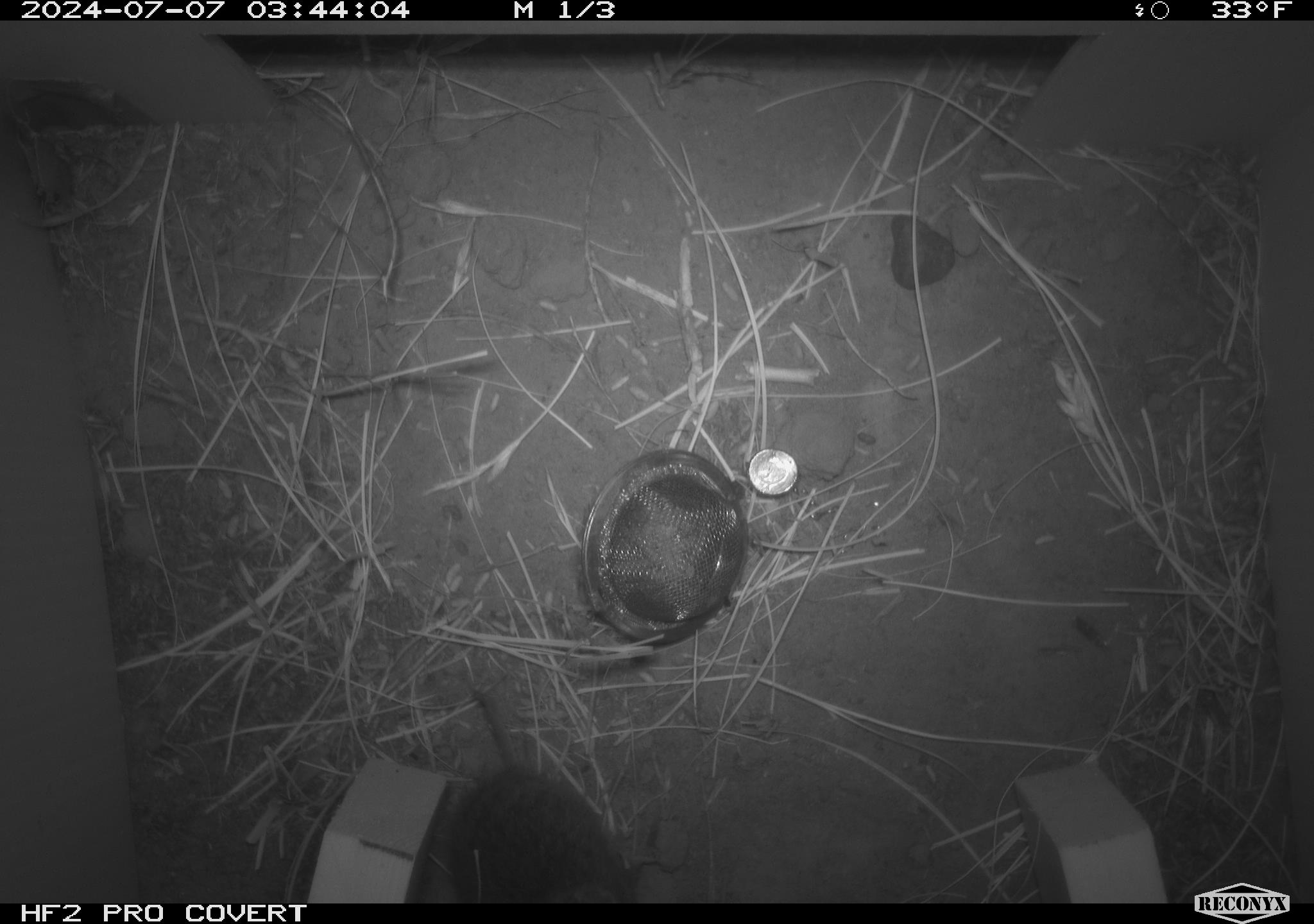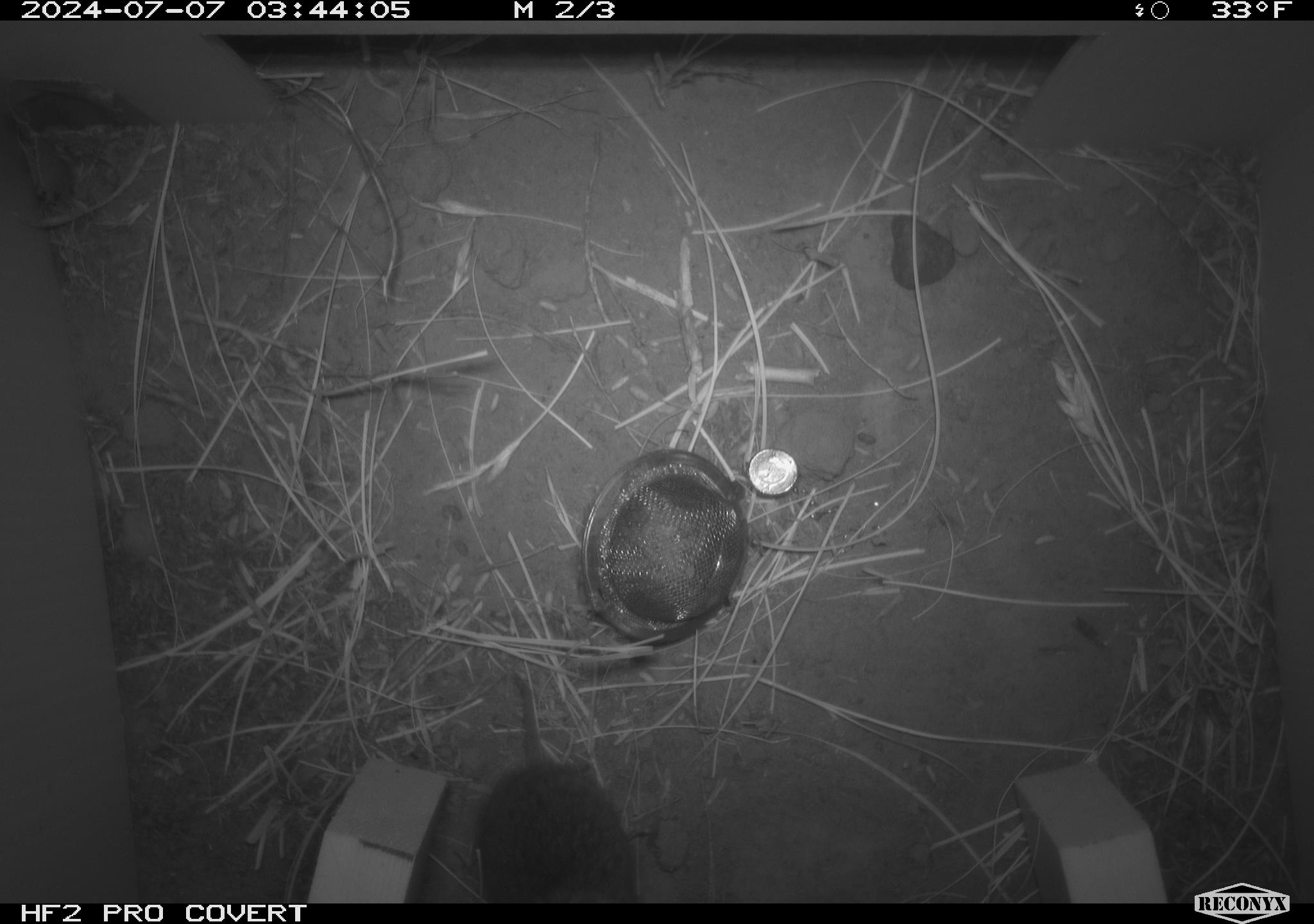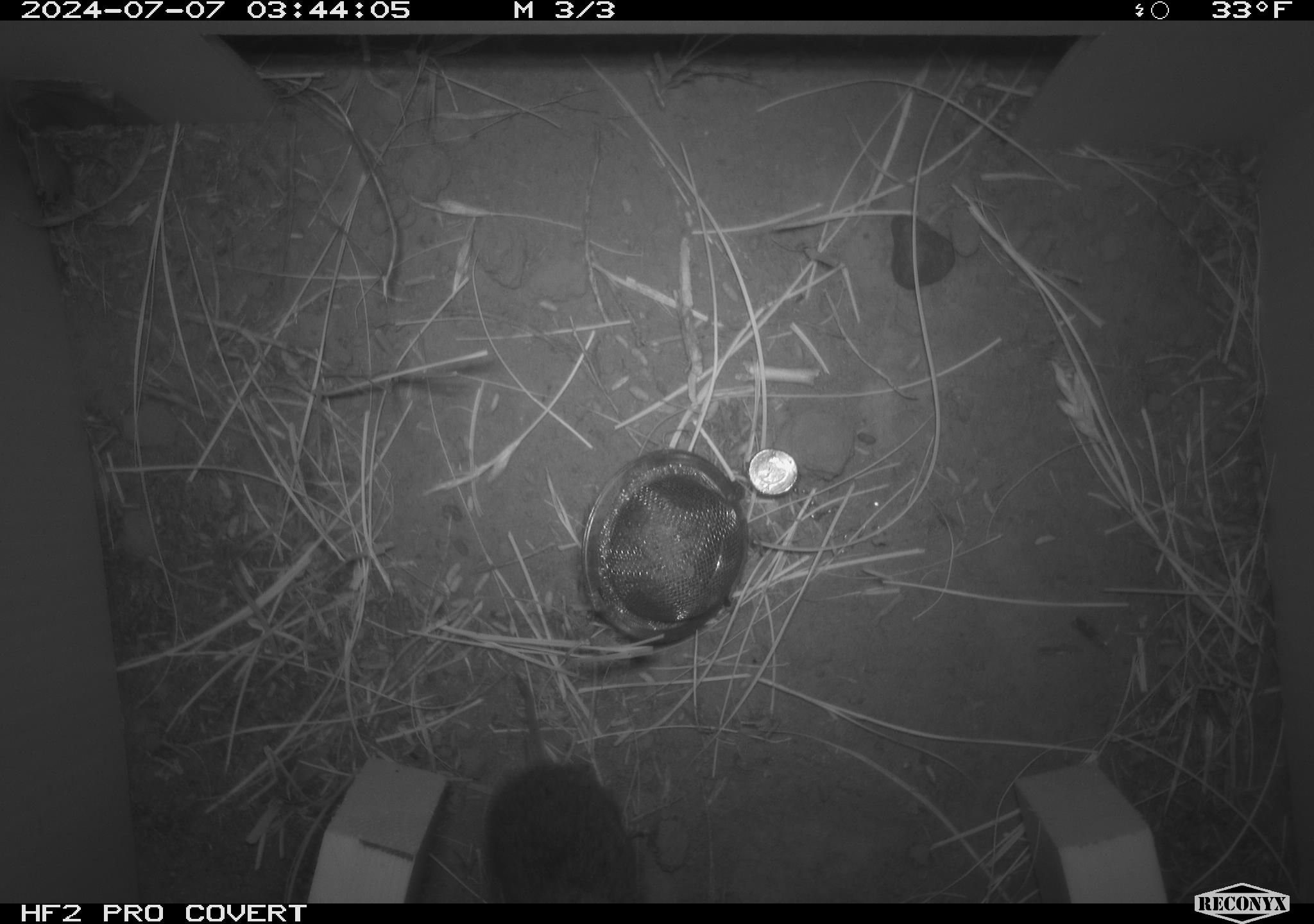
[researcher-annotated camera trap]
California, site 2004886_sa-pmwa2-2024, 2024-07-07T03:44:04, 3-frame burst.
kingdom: Animalia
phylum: Chordata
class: Mammalia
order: Rodentia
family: Cricetidae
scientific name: Arvicolinae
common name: voles, lemmings, and muskrats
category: arvicolinae subfamily